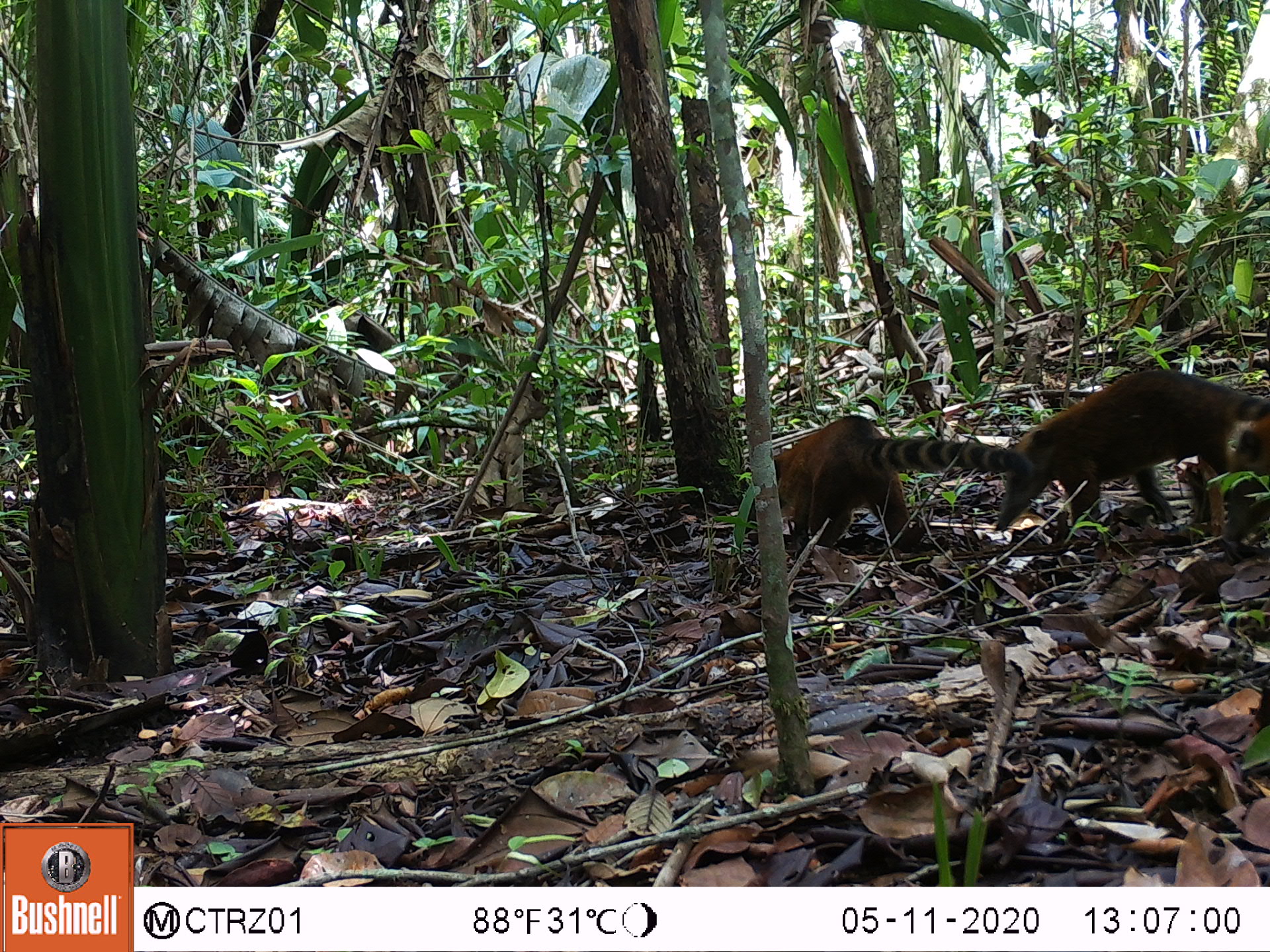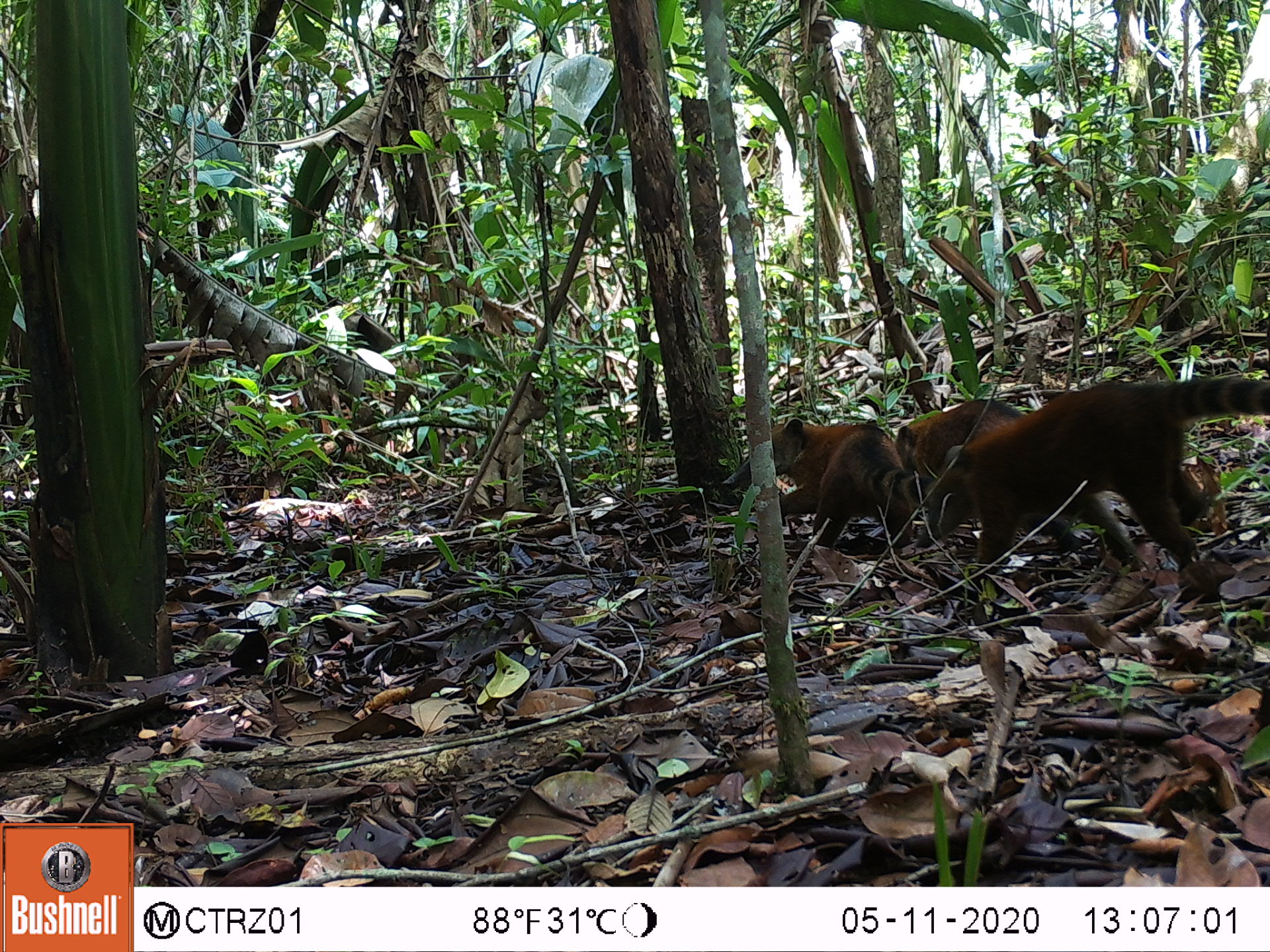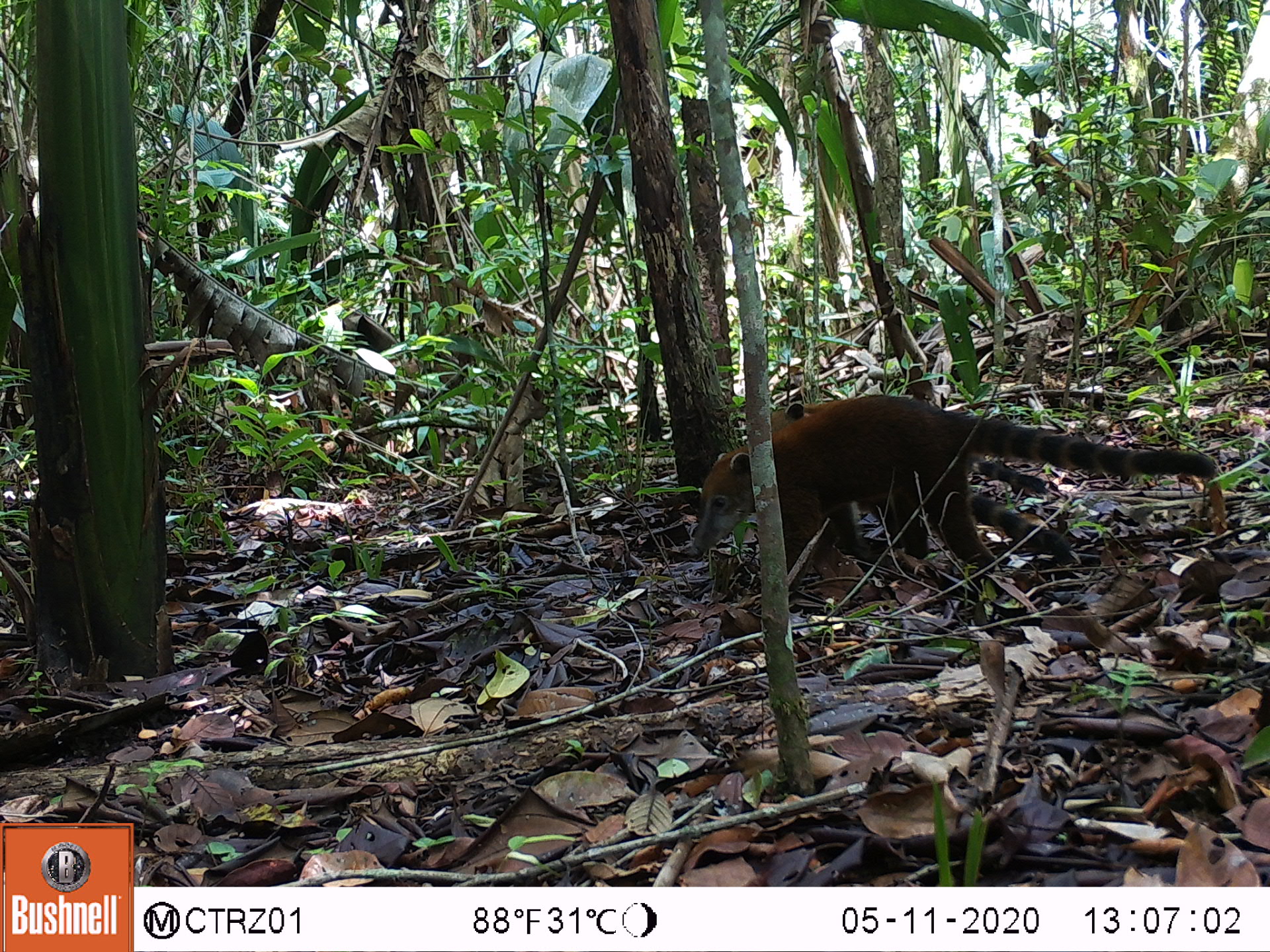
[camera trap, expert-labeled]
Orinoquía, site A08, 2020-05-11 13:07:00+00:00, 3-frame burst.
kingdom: Animalia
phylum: Chordata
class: Mammalia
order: Carnivora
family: Procyonidae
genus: Nasua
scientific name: Nasua nasua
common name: south american coati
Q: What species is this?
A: South american coati (Nasua nasua).